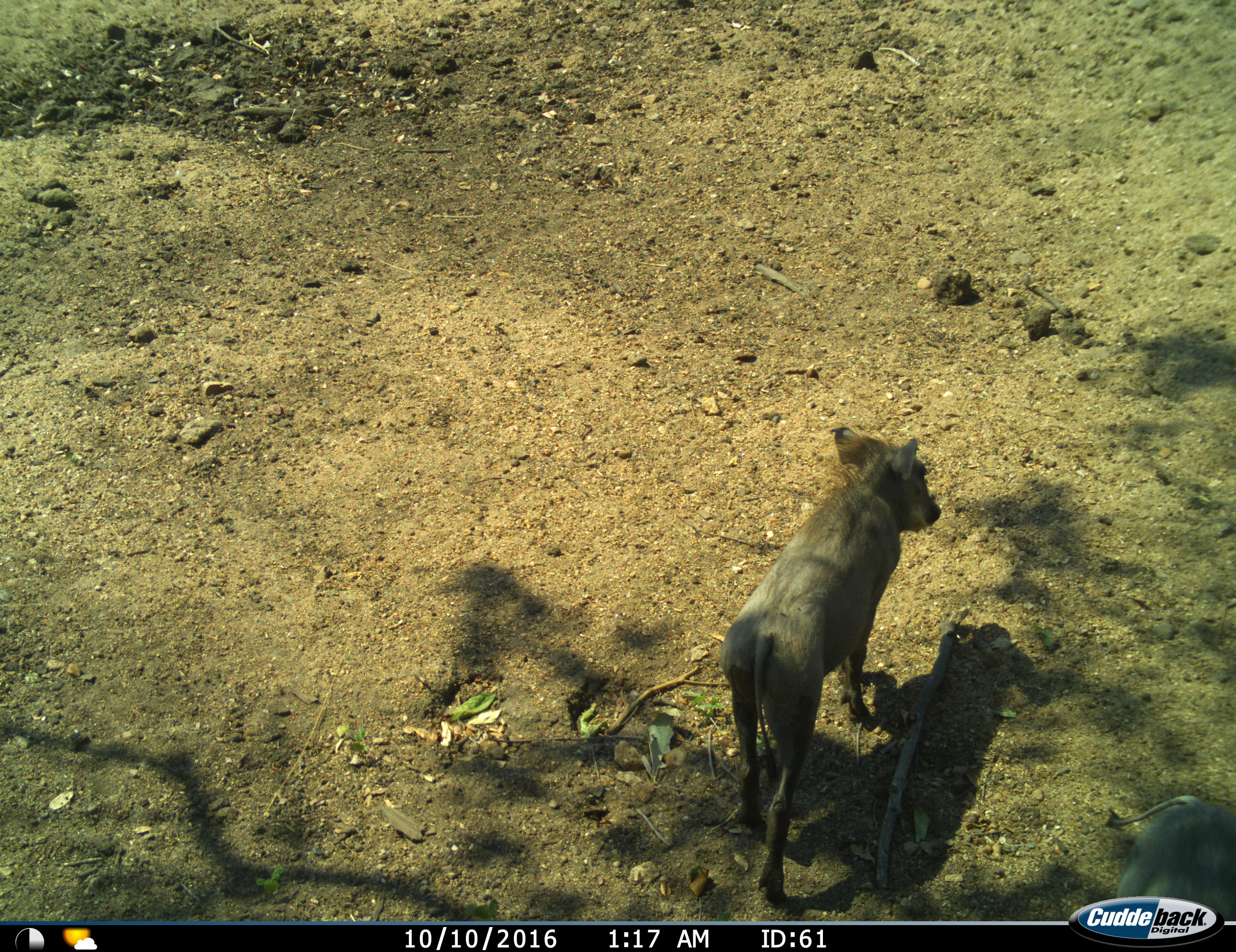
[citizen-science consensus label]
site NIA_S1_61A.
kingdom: Animalia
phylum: Chordata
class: Mammalia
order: Artiodactyla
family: Suidae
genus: Phacochoerus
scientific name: Phacochoerus africanus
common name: warthog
Warthog (Phacochoerus africanus), count 2. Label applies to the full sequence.